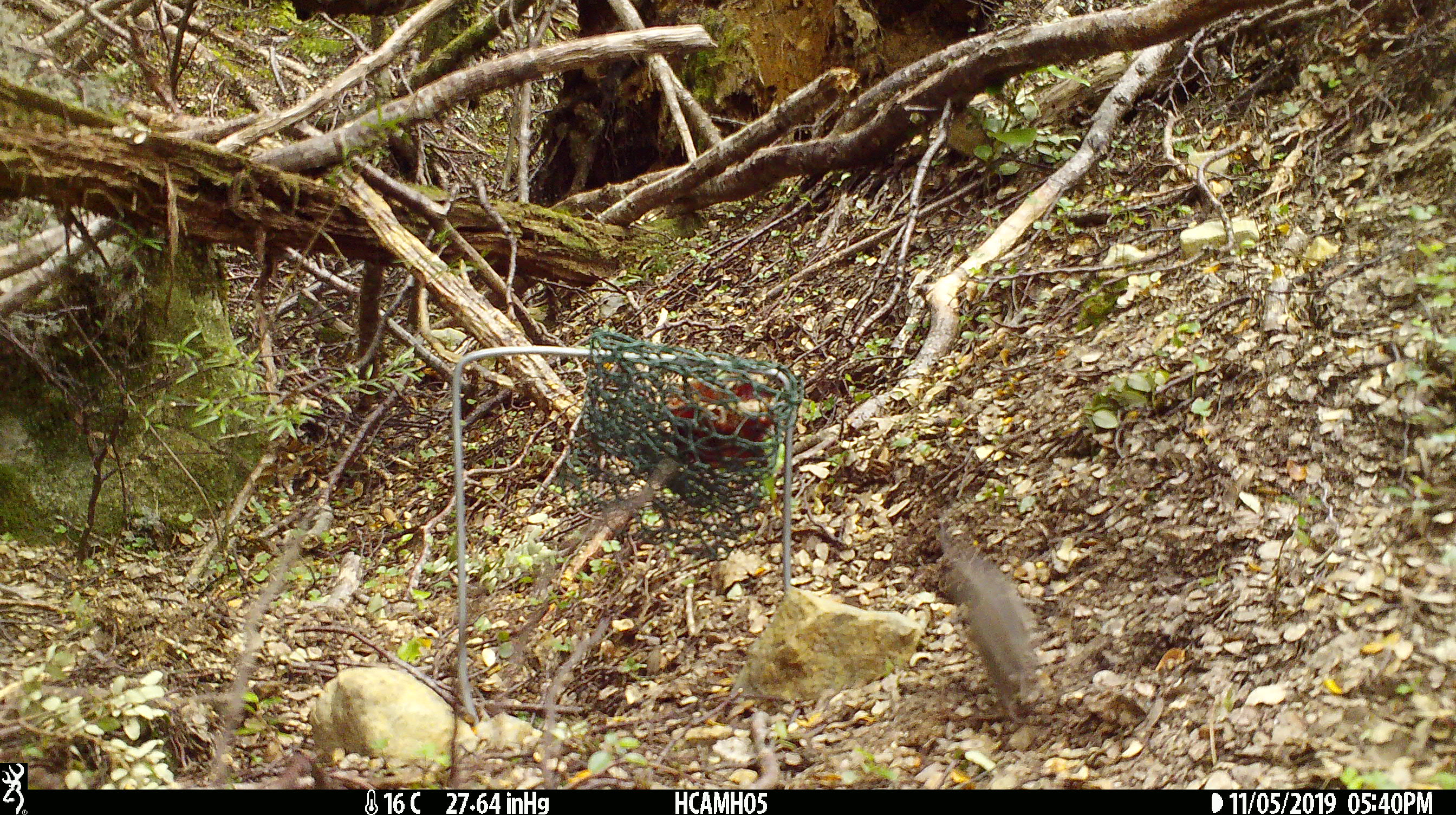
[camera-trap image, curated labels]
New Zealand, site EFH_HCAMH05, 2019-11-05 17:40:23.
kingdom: Animalia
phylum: Chordata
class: Mammalia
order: Rodentia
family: Muridae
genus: Mus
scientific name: Mus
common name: mouse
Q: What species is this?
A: Mouse (Mus).